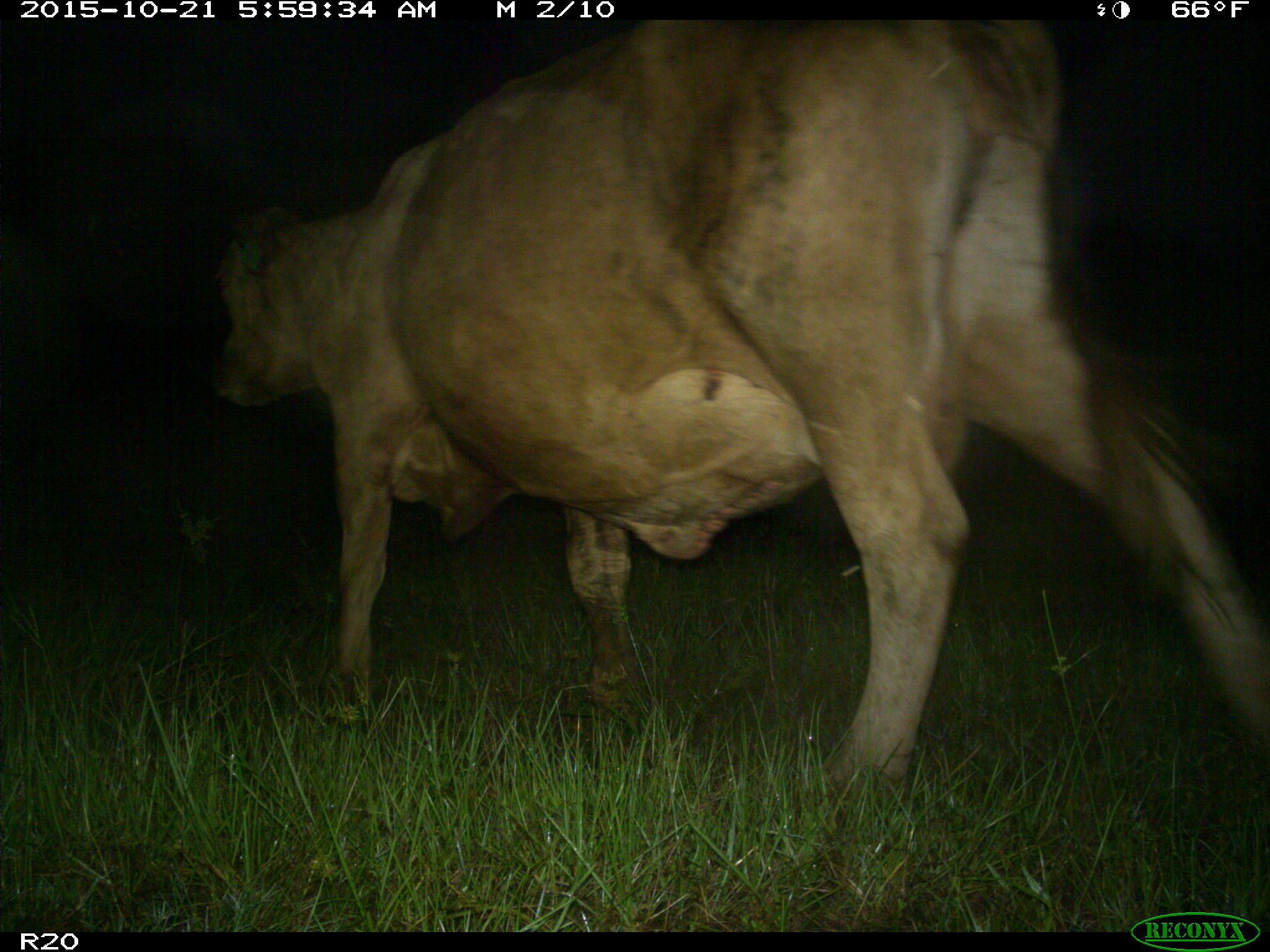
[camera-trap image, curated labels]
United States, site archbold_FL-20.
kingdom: Animalia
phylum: Chordata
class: Mammalia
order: Artiodactyla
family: Bovidae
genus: Bos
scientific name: Bos taurus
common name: domestic cow